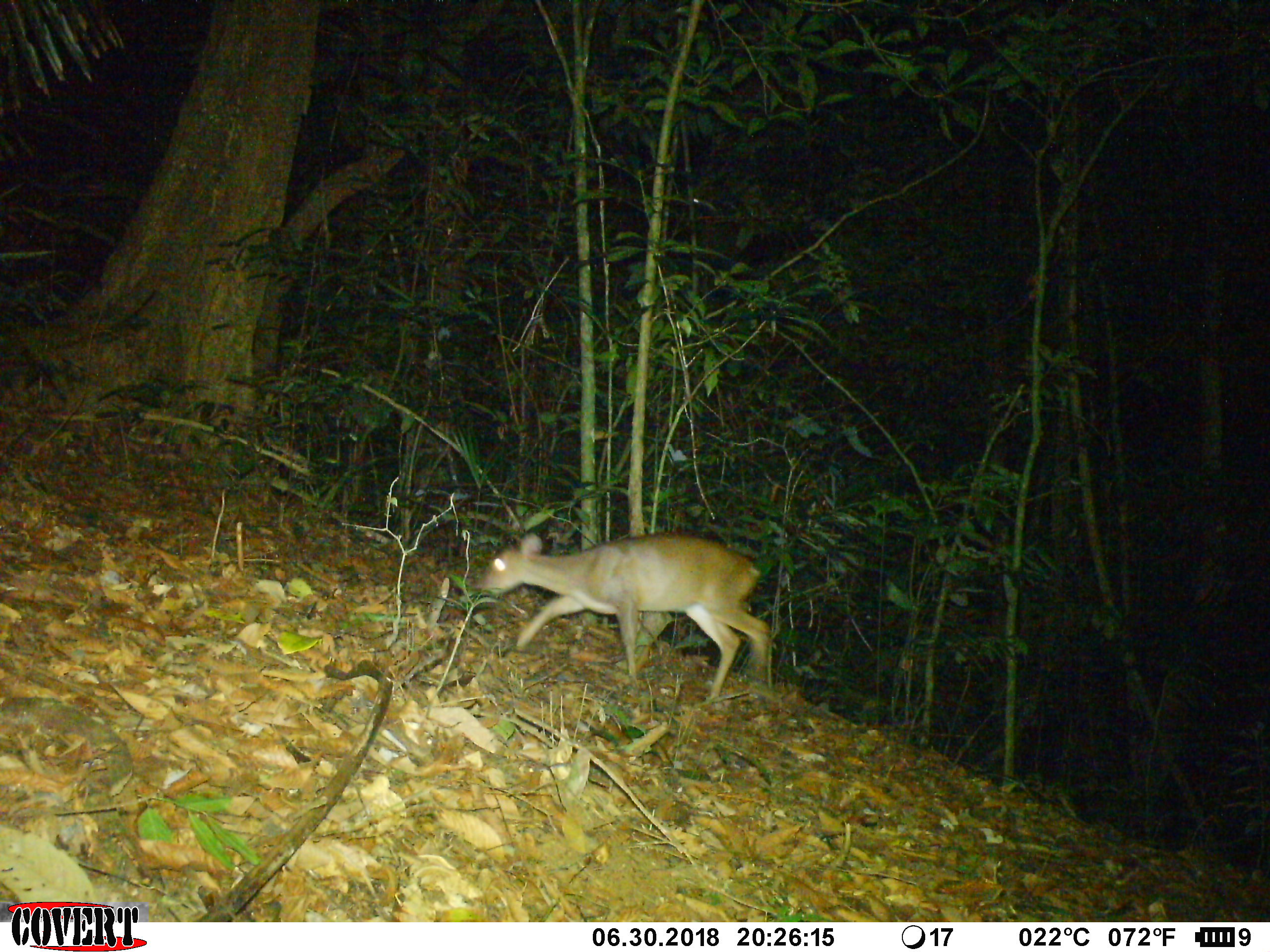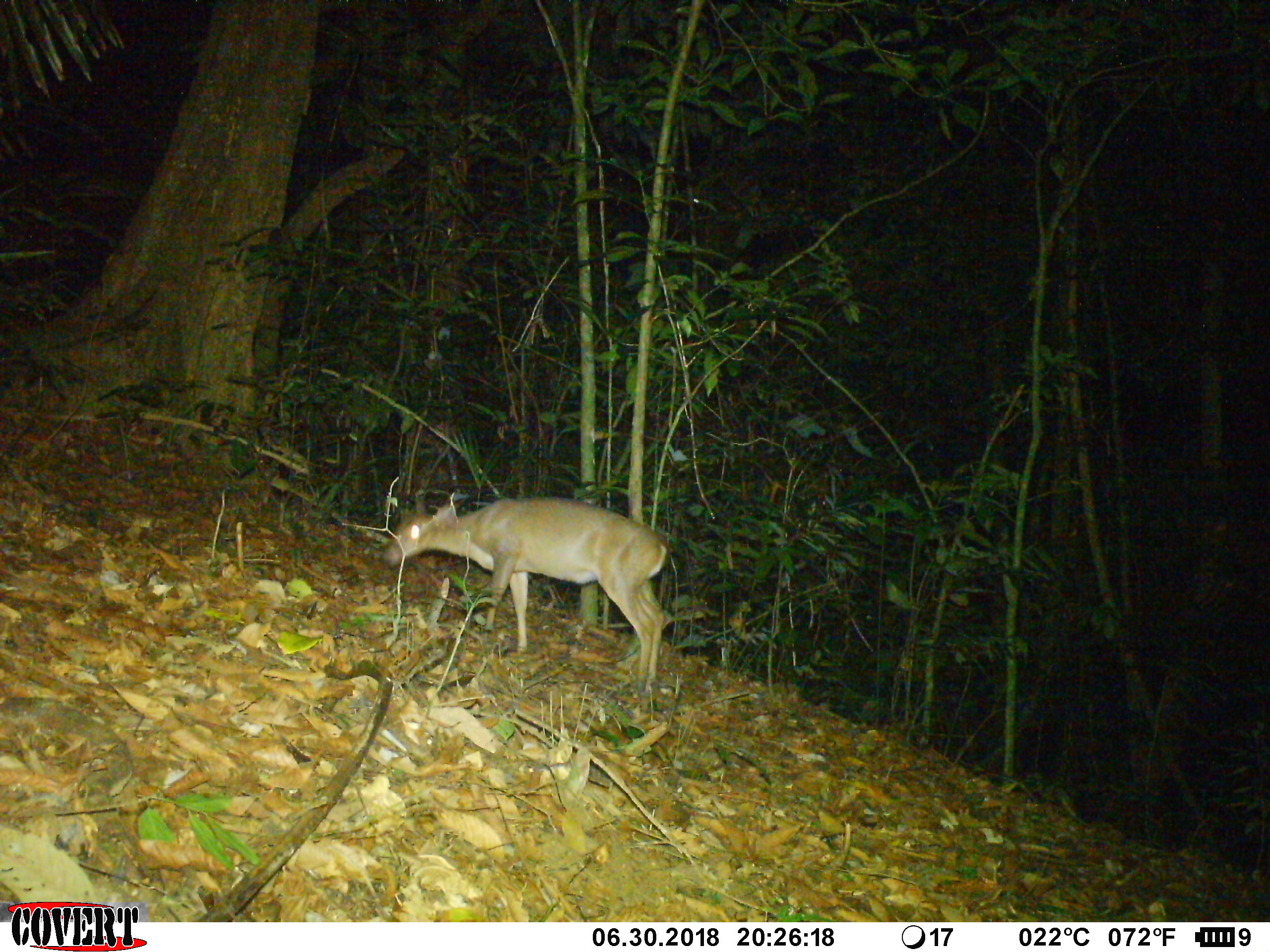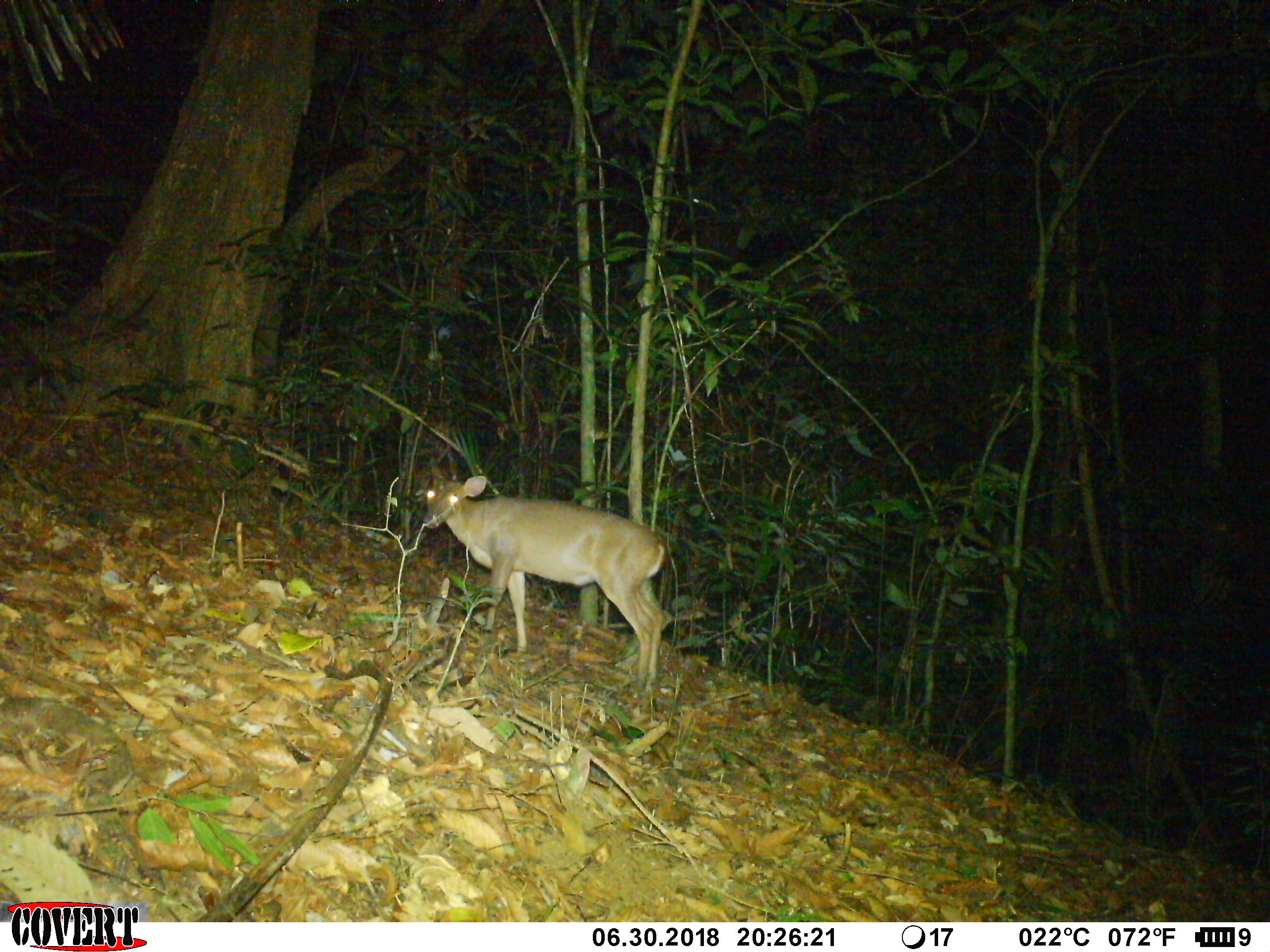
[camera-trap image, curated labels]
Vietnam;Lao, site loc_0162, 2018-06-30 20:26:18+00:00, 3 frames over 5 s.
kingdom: Animalia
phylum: Chordata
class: Mammalia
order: Artiodactyla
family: Cervidae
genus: Muntiacus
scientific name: Muntiacus vuquangensis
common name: large-antlered muntjac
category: large antlered muntjac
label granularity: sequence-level